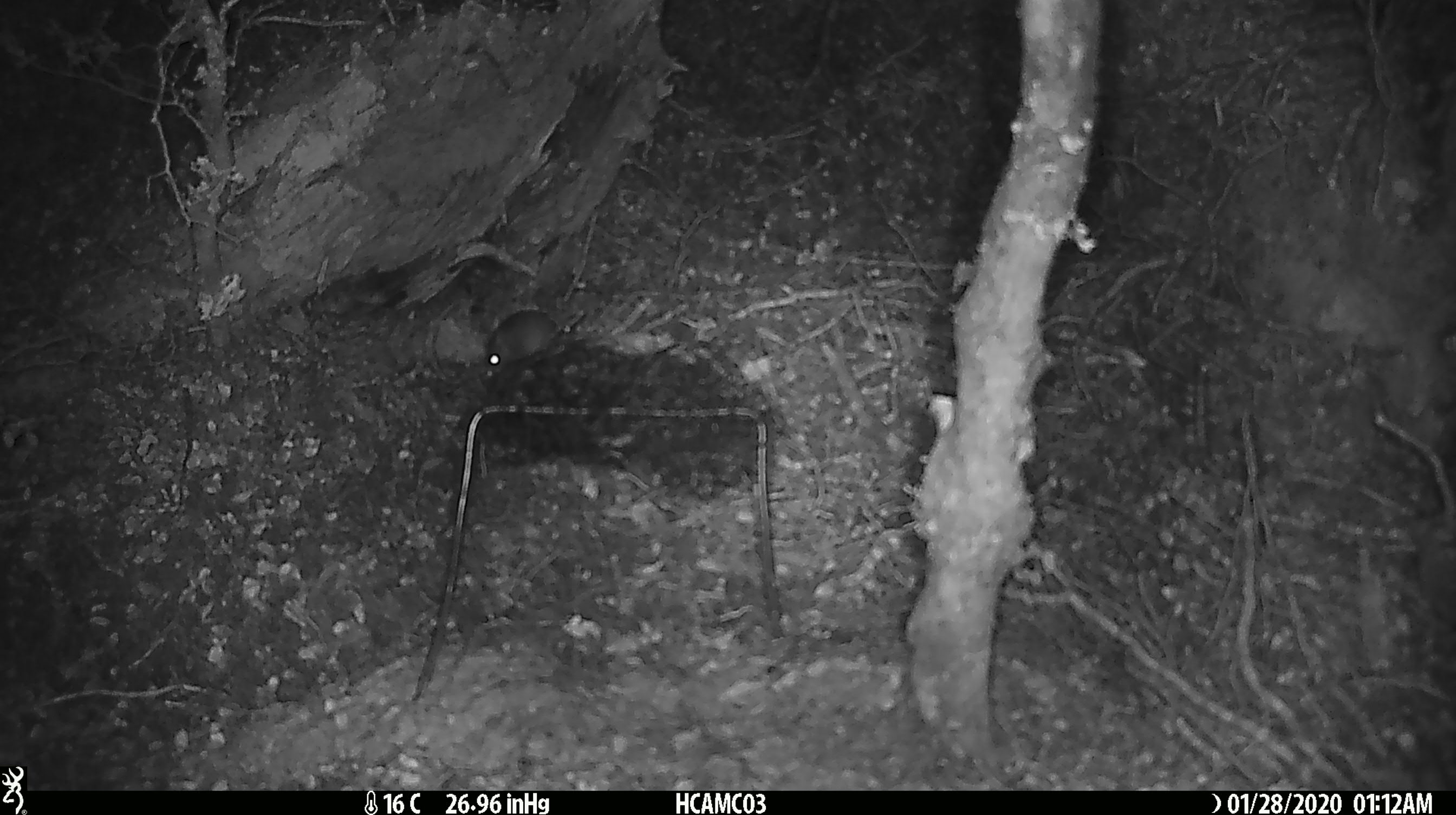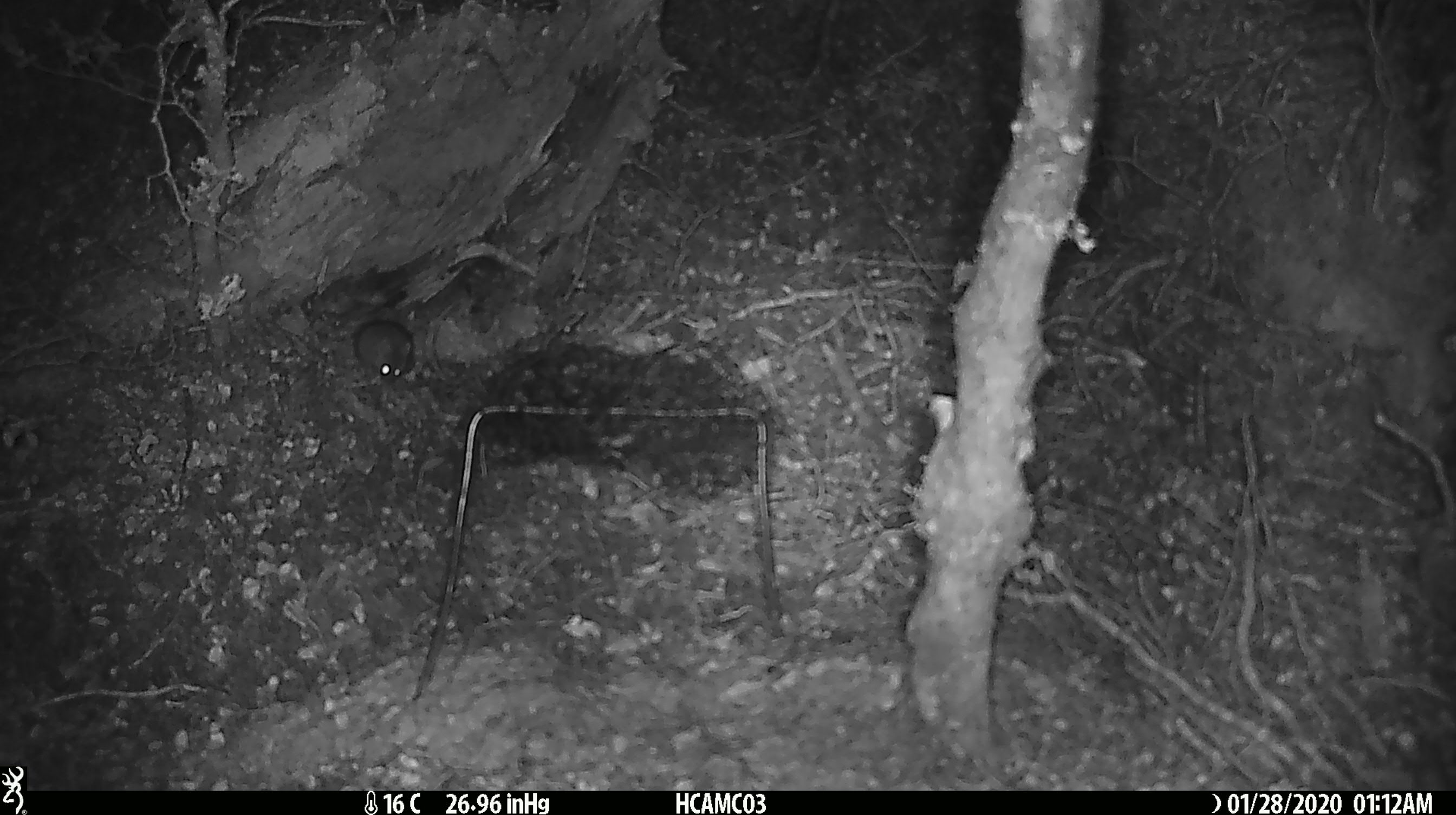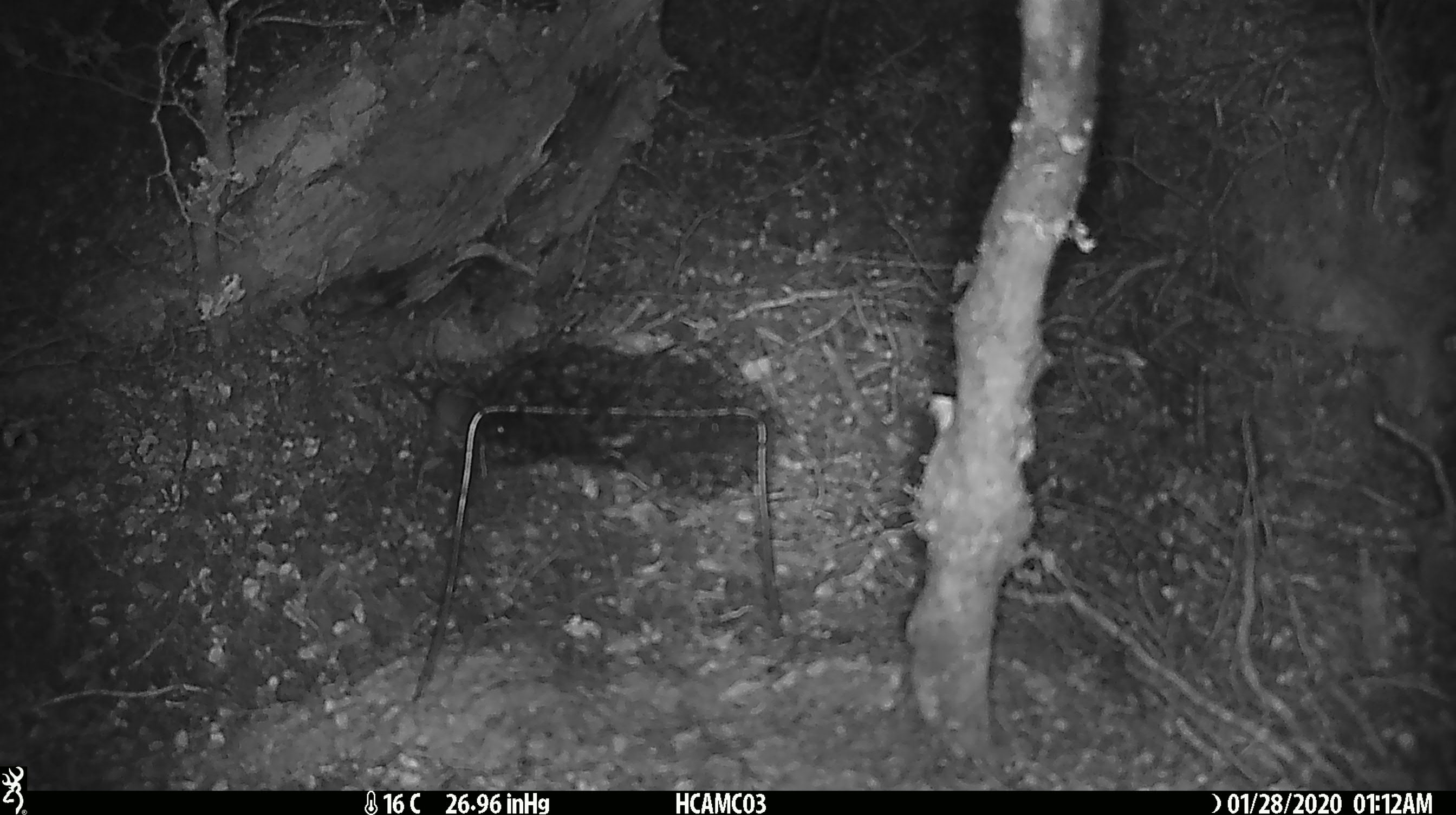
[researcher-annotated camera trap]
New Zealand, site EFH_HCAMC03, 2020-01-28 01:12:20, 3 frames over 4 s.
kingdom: Animalia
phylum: Chordata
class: Mammalia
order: Rodentia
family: Muridae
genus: Mus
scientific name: Mus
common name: mouse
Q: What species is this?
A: Mouse (Mus).